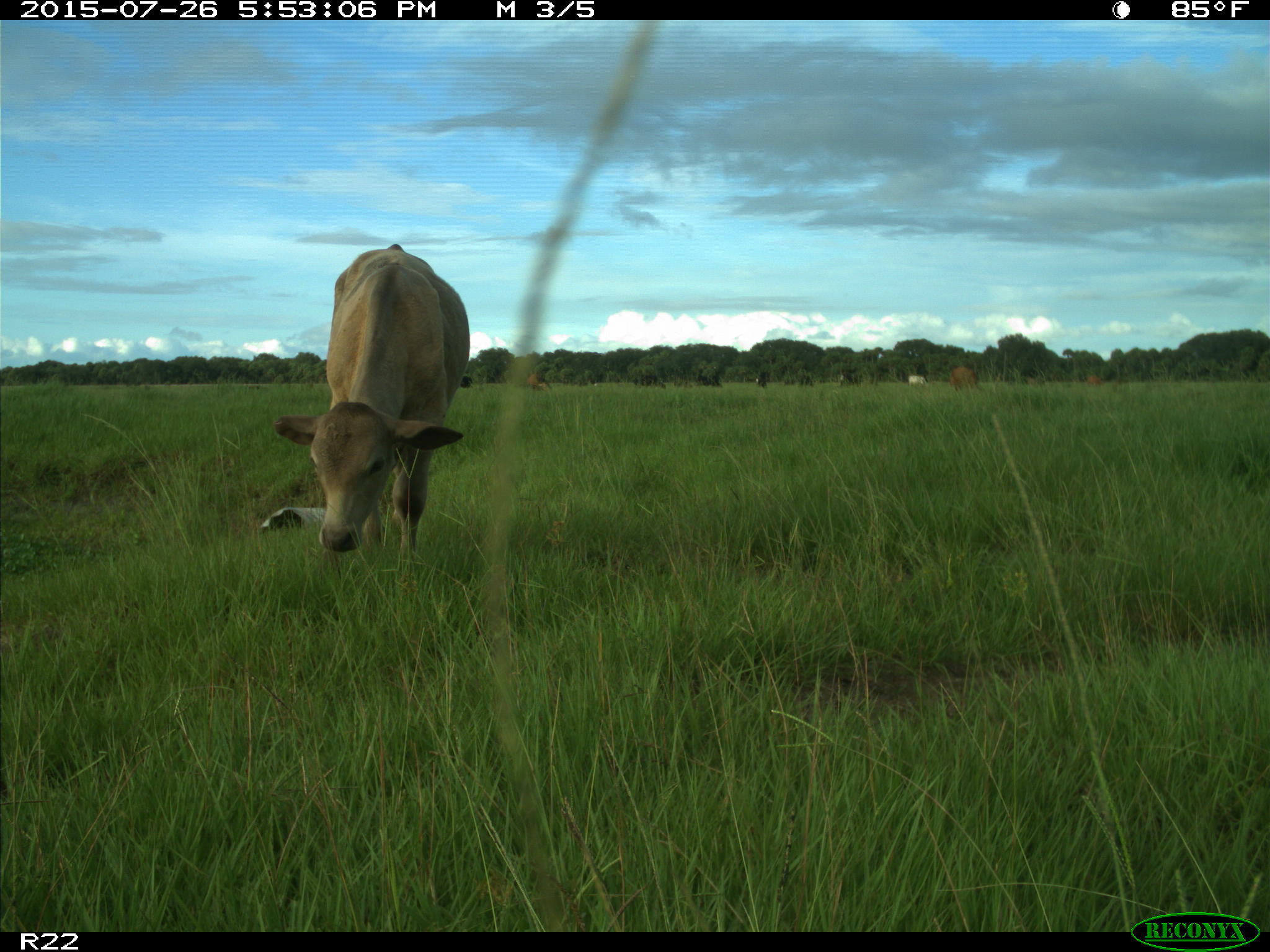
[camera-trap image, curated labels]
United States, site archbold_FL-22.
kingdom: Animalia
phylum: Chordata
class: Mammalia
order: Artiodactyla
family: Bovidae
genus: Bos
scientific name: Bos taurus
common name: domestic cow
Bos taurus (domestic cow).